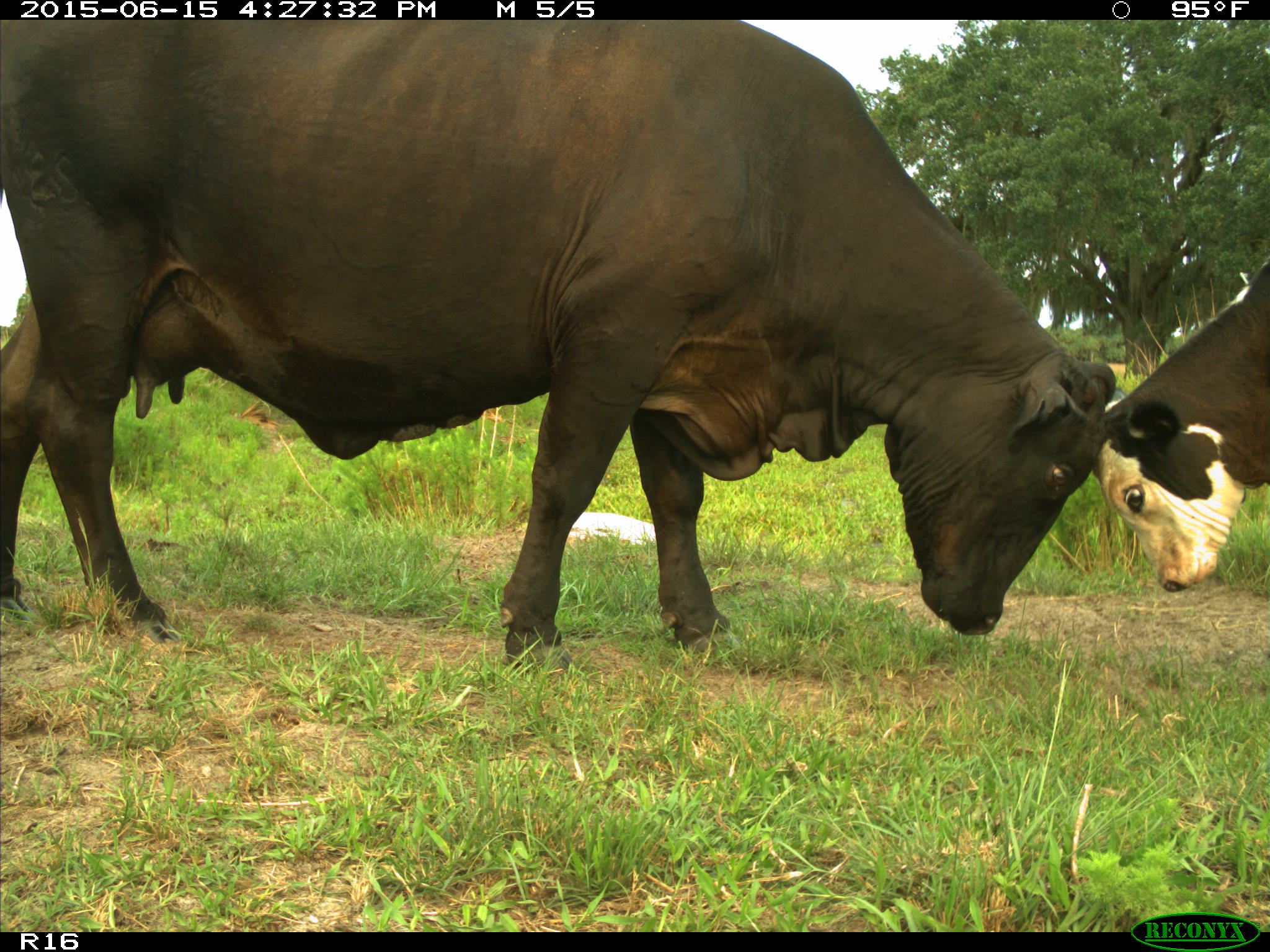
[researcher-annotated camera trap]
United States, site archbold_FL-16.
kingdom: Animalia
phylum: Chordata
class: Mammalia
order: Artiodactyla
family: Bovidae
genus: Bos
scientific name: Bos taurus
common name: domestic cow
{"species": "Bos taurus (domestic cow)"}